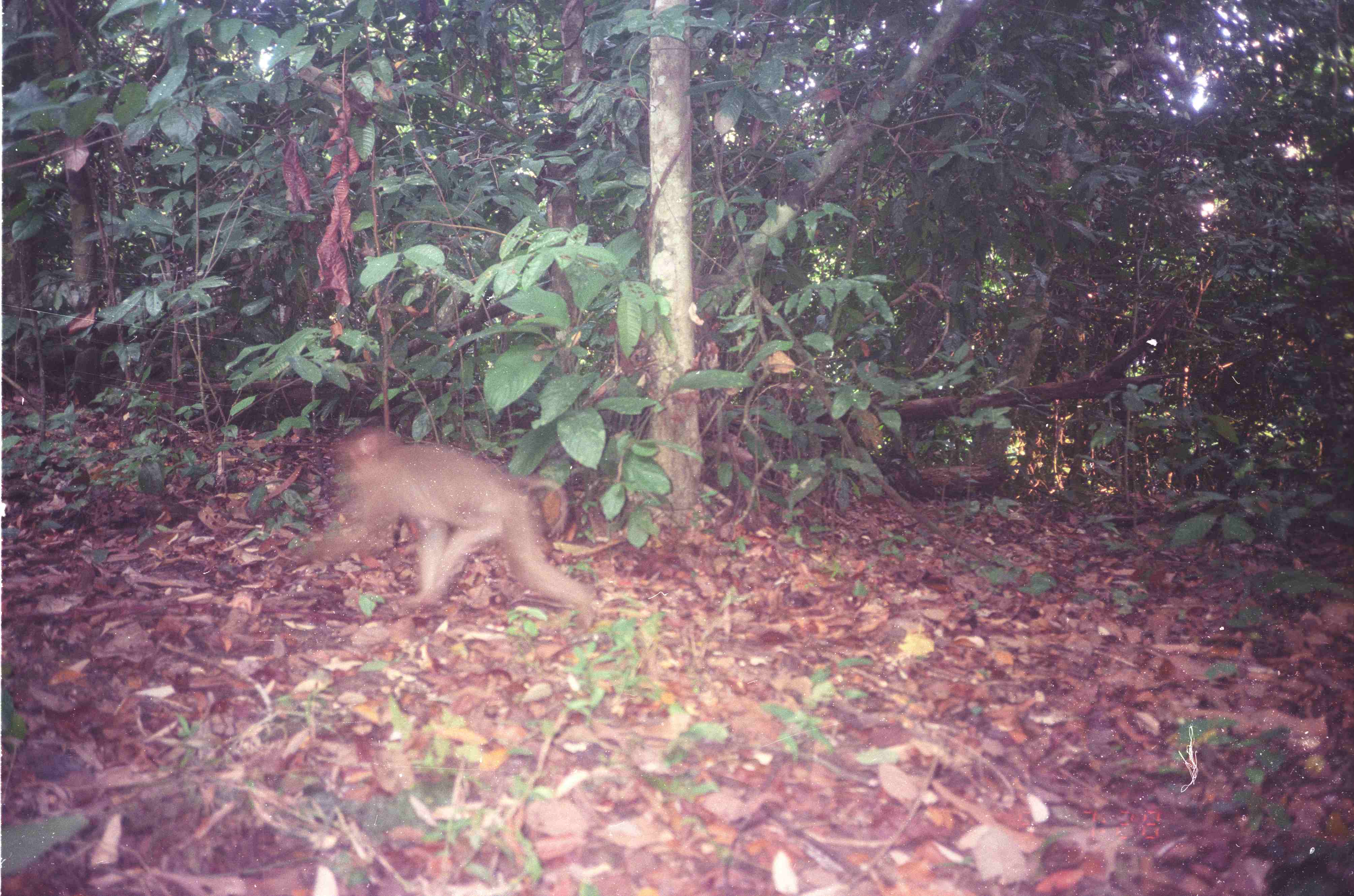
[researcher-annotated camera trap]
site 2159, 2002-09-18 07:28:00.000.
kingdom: Animalia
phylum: Chordata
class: Mammalia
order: Primates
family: Cercopithecidae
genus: Macaca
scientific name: Macaca nemestrina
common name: southern pig-tailed macaque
Macaca nemestrina (southern pig-tailed macaque), count 1.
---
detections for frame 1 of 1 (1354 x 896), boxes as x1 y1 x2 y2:
macaca nemestrina: 298 427 597 624